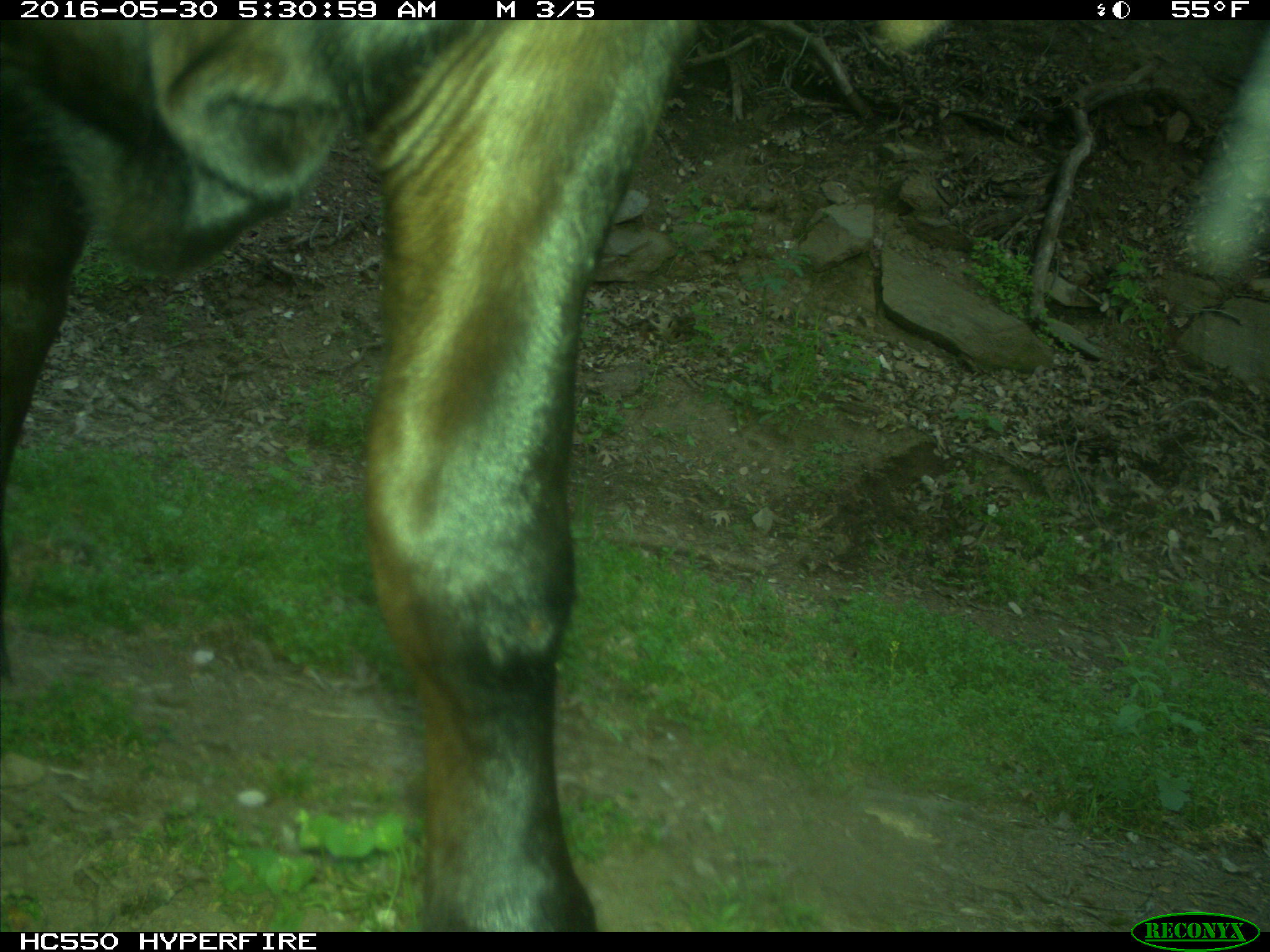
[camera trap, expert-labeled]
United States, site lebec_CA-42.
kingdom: Animalia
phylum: Chordata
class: Mammalia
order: Artiodactyla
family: Bovidae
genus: Bos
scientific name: Bos taurus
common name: domestic cow